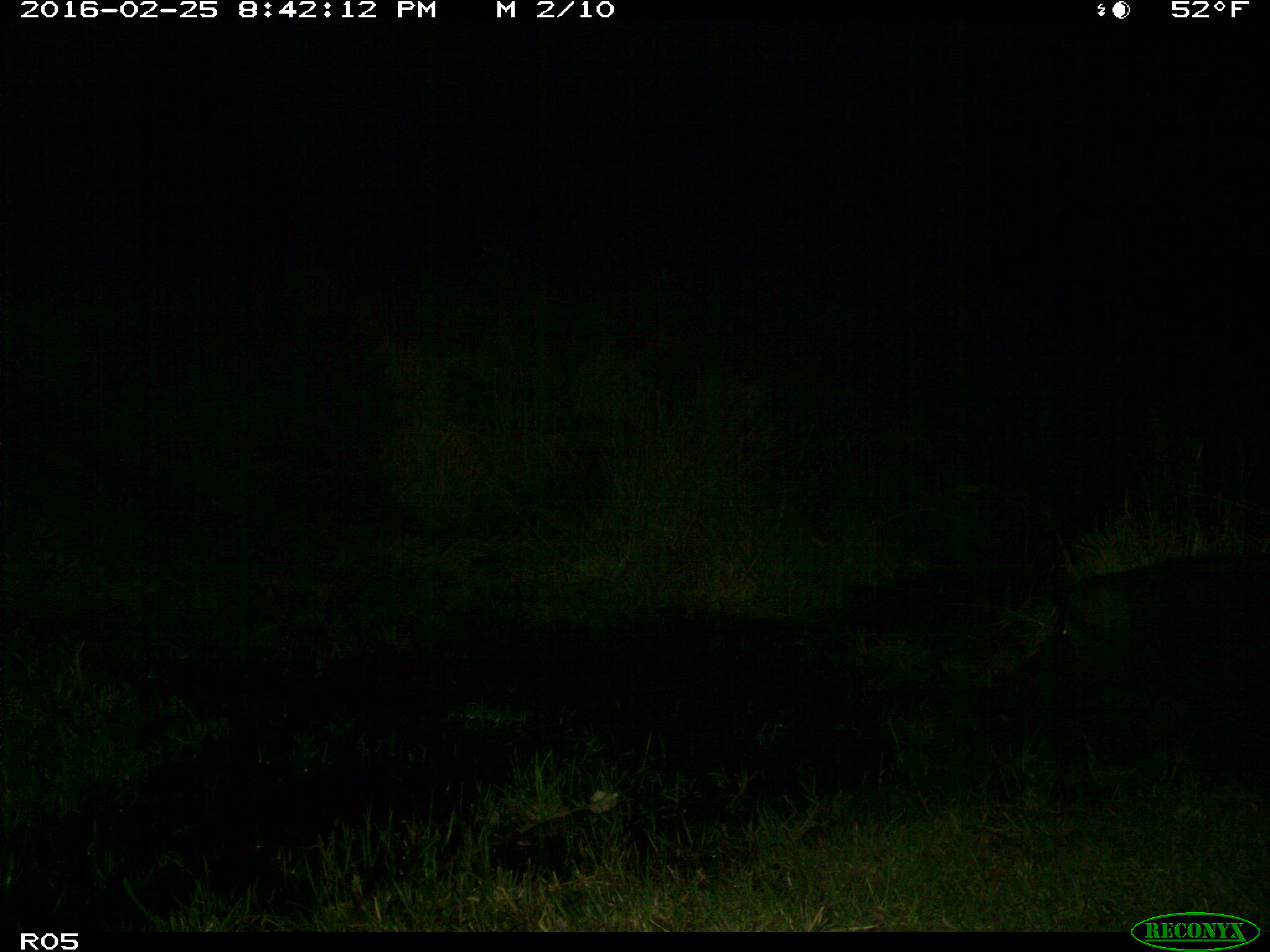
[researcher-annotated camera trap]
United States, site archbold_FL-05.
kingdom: Animalia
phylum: Chordata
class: Mammalia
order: Artiodactyla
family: Suidae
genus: Sus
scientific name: Sus scrofa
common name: wild boar